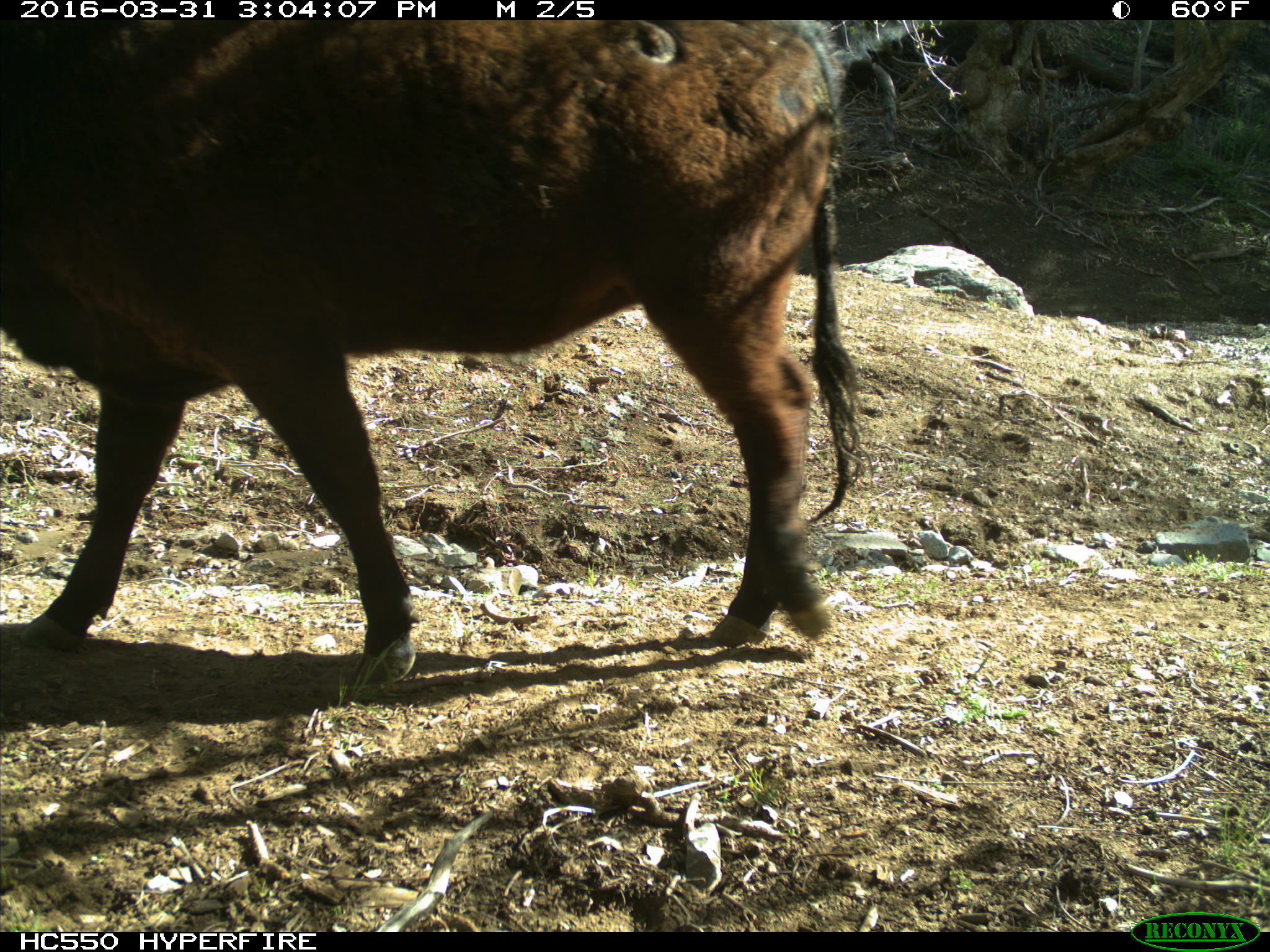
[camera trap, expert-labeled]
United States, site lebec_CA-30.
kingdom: Animalia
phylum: Chordata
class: Mammalia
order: Artiodactyla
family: Bovidae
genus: Bos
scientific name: Bos taurus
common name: domestic cow